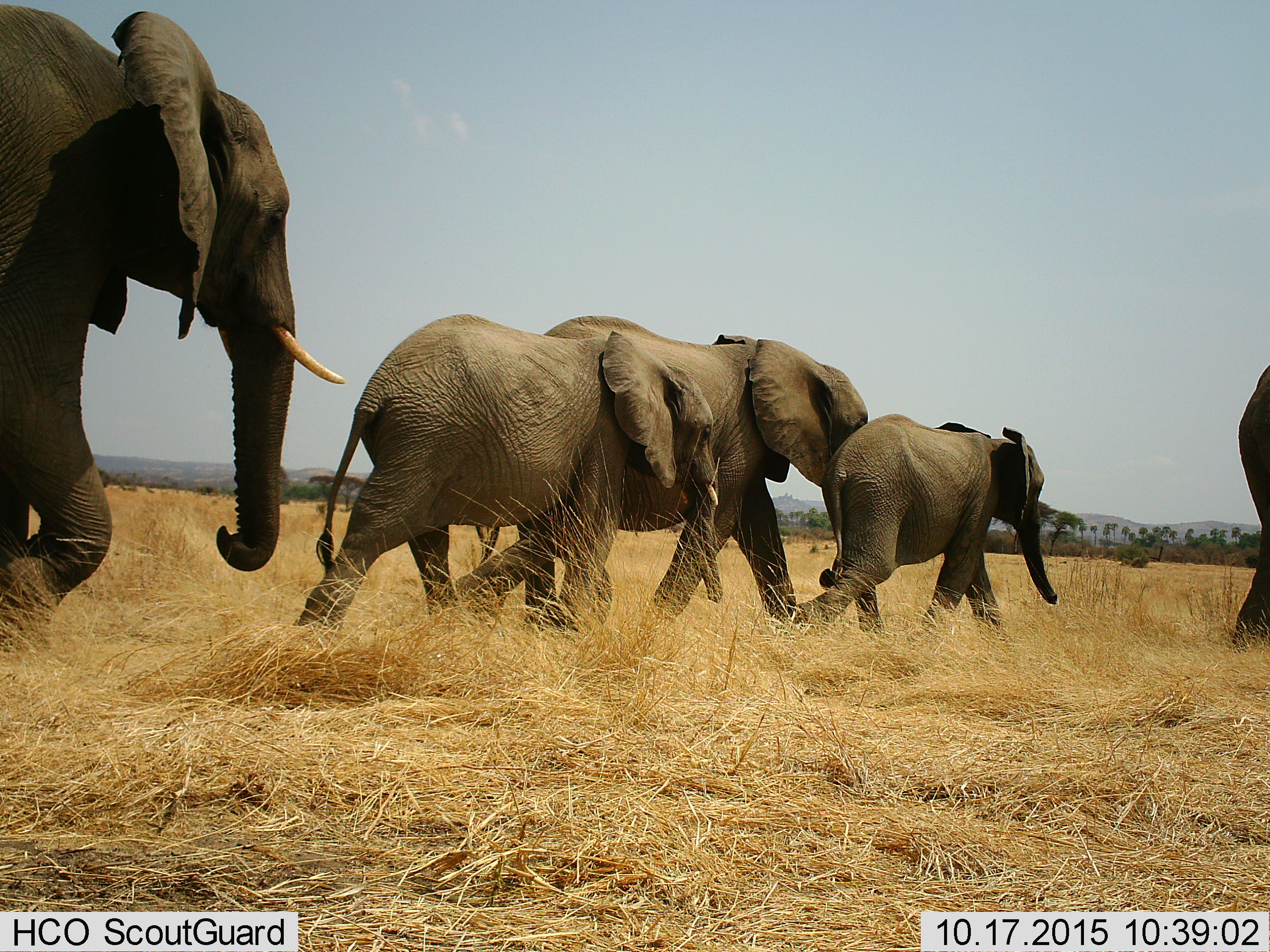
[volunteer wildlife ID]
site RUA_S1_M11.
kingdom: Animalia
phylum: Chordata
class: Mammalia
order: Proboscidea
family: Elephantidae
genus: Loxodonta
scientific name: Loxodonta africana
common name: african bush elephant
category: elephant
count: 5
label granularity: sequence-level